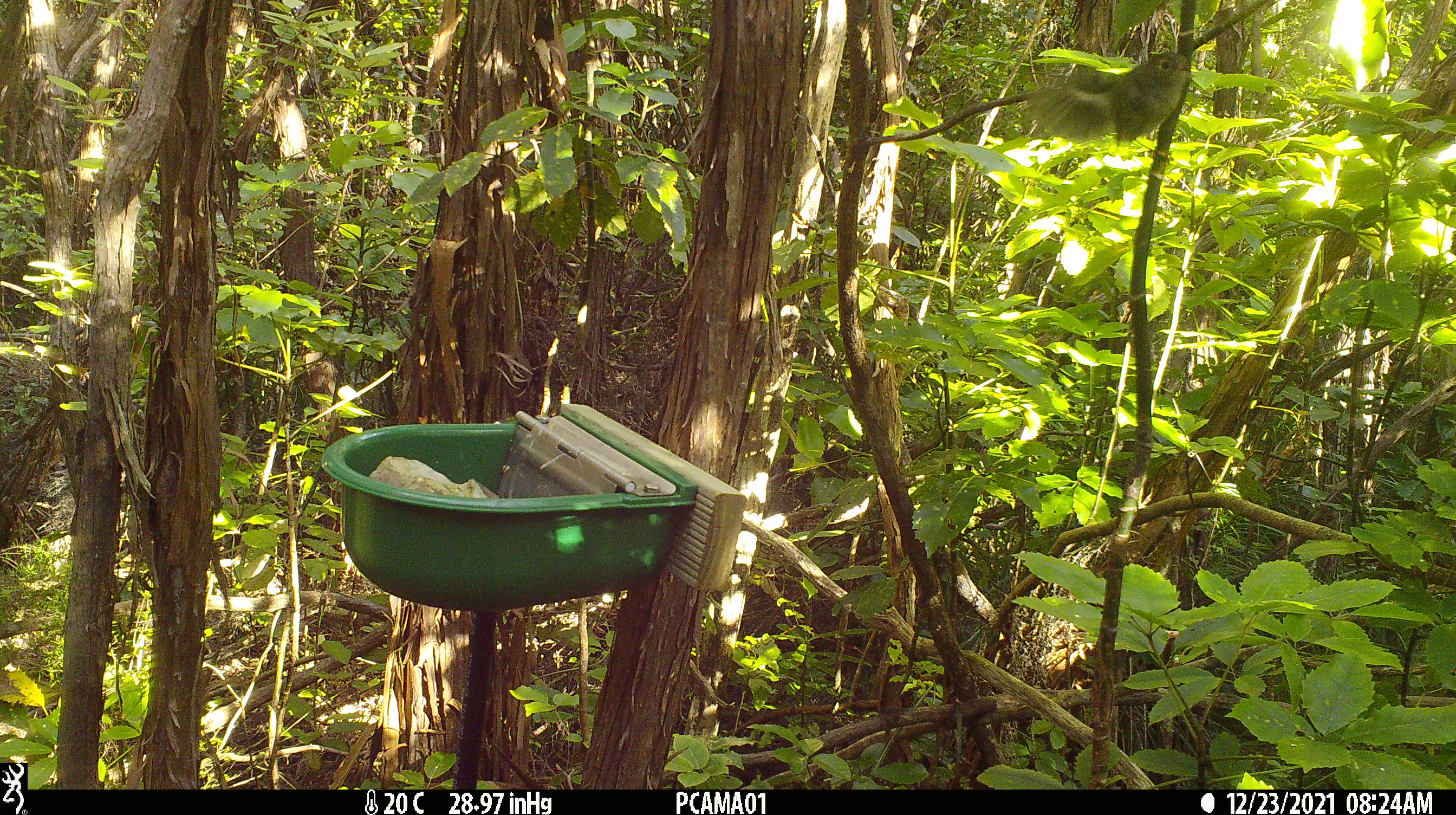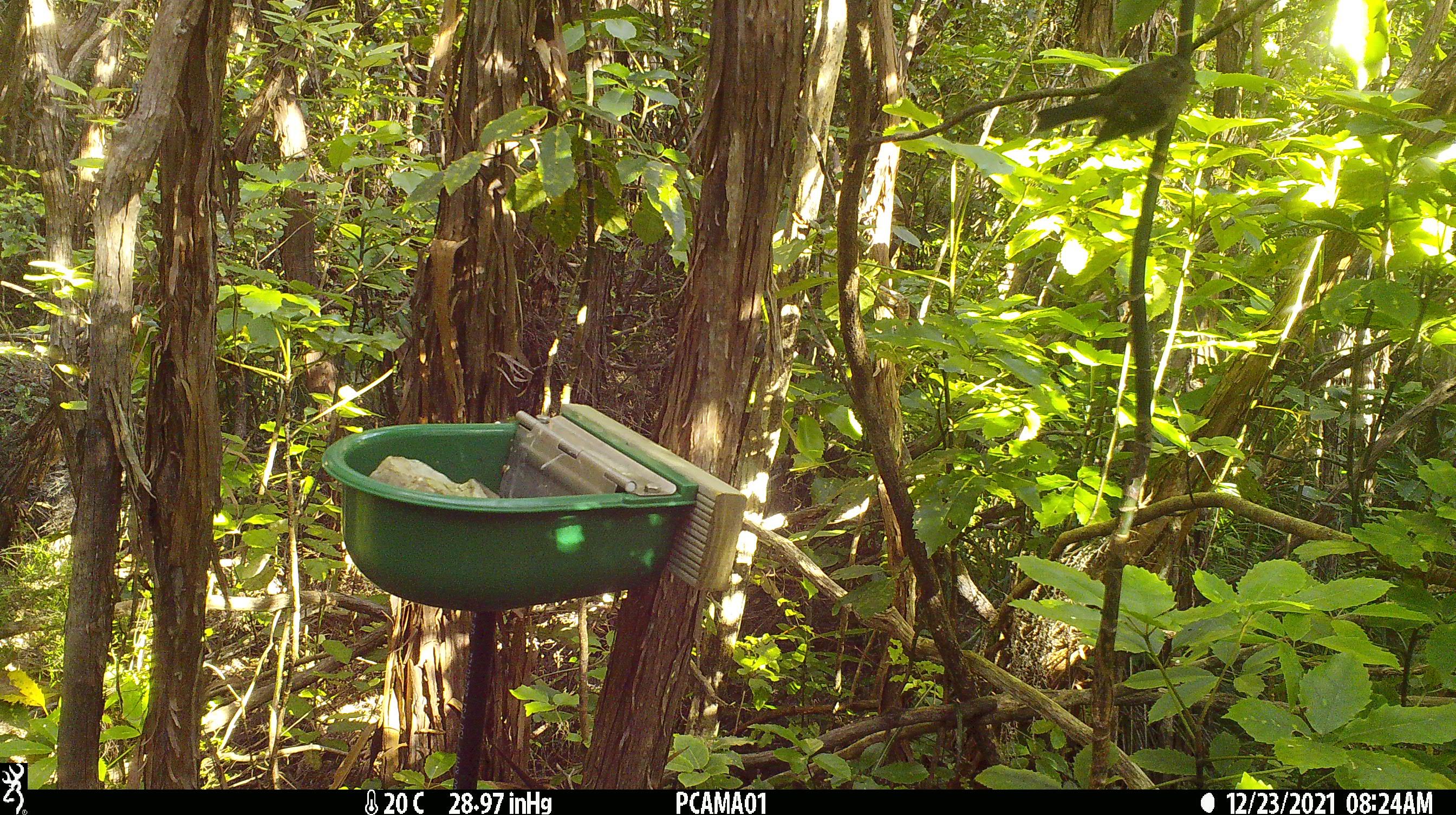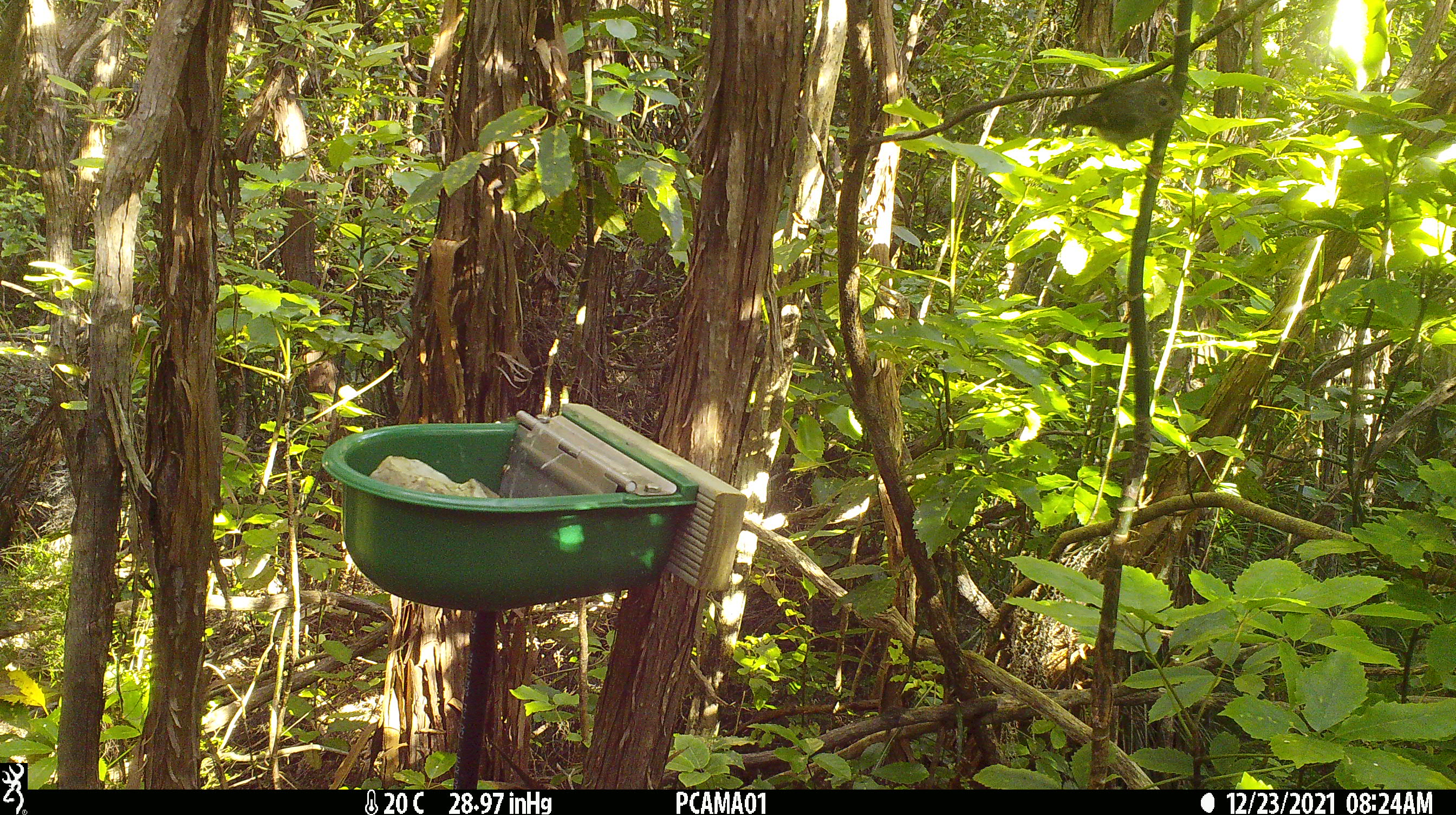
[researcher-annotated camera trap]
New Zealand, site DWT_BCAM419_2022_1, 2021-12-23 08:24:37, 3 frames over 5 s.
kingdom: Animalia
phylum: Chordata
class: Aves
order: Passeriformes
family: Petroicidae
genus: Petroica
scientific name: Petroica macrocephala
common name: tomtit